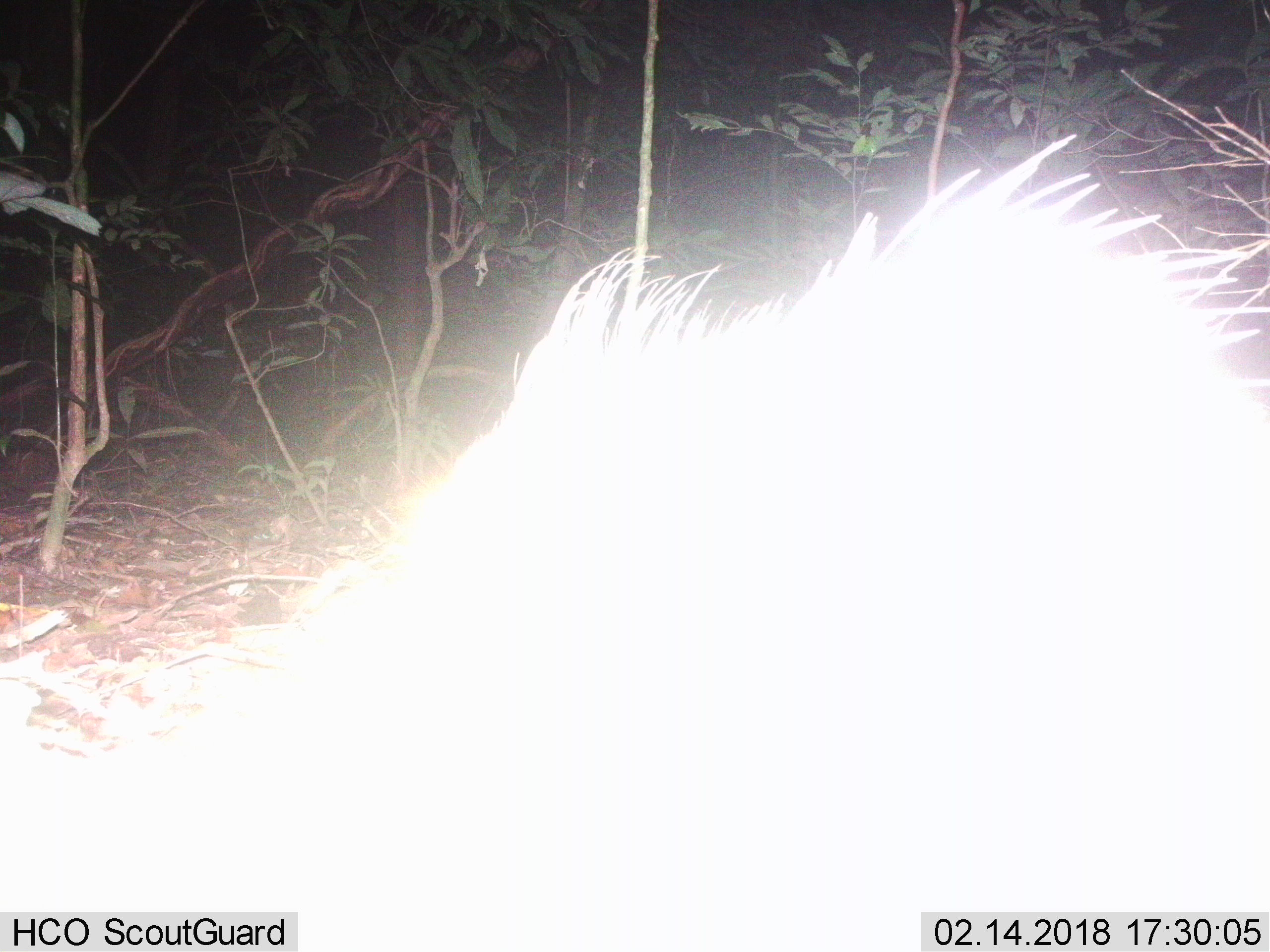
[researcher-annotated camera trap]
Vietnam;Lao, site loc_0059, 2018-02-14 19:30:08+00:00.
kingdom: Animalia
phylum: Chordata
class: Mammalia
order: Rodentia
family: Hystricidae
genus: Hystrix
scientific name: Hystrix brachyura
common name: malayan porcupine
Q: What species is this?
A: Malayan porcupine (Hystrix brachyura).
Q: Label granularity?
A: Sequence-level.